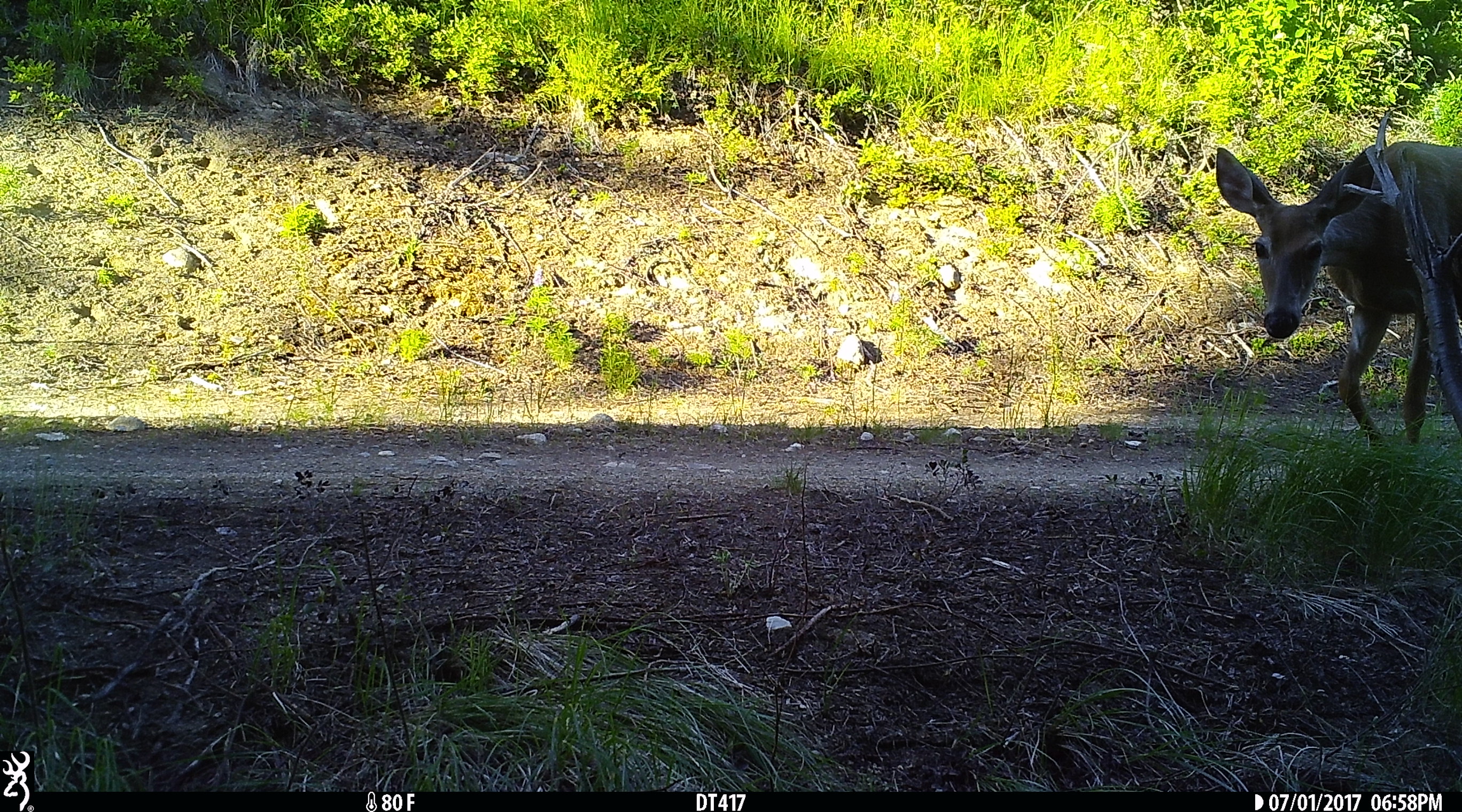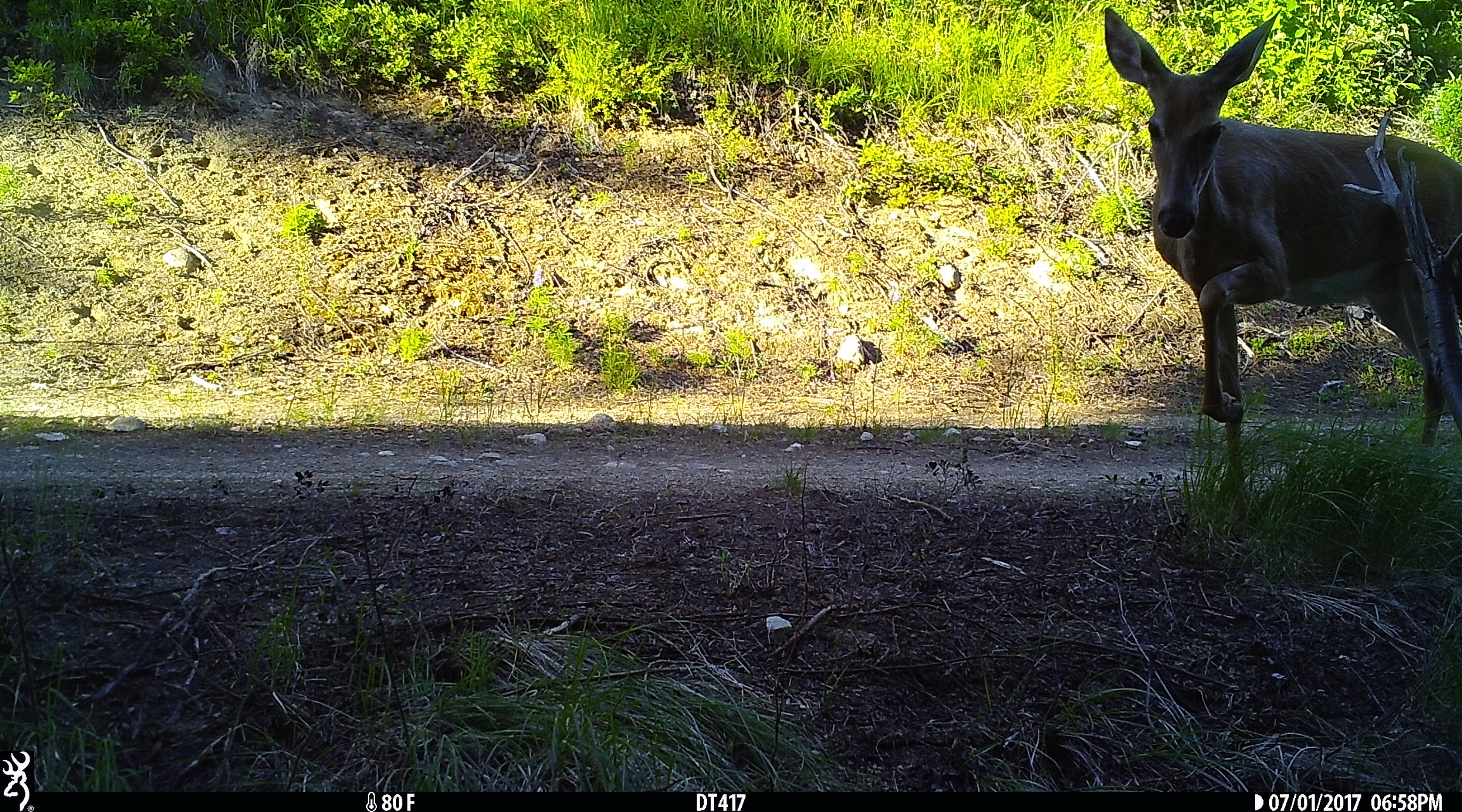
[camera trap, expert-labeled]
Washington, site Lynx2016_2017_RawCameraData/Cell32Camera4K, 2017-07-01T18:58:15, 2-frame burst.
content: unidentified animal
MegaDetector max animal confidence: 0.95